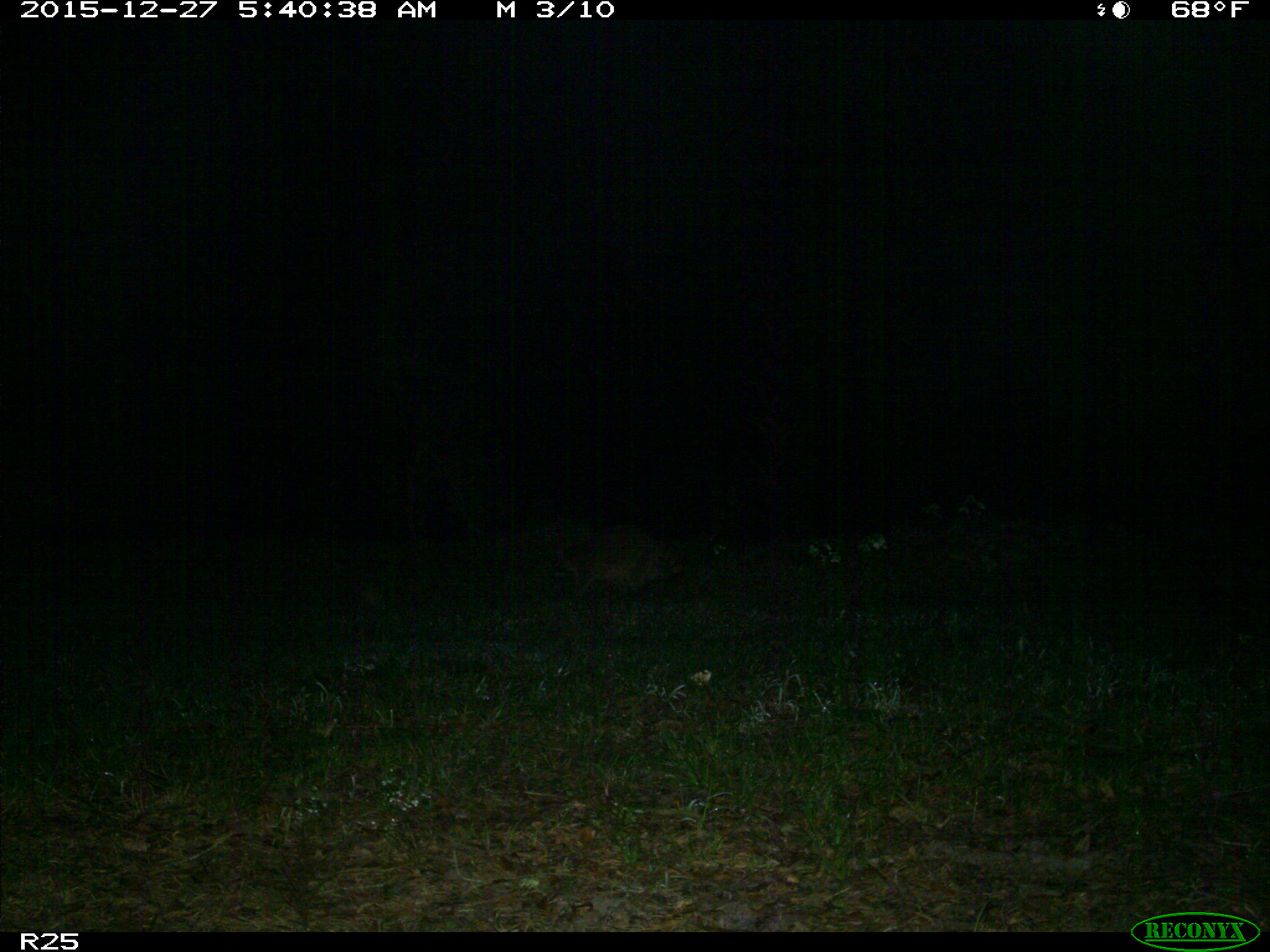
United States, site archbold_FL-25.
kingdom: Animalia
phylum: Chordata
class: Mammalia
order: Carnivora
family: Procyonidae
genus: Procyon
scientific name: Procyon lotor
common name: common raccoon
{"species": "Procyon lotor (common raccoon)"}